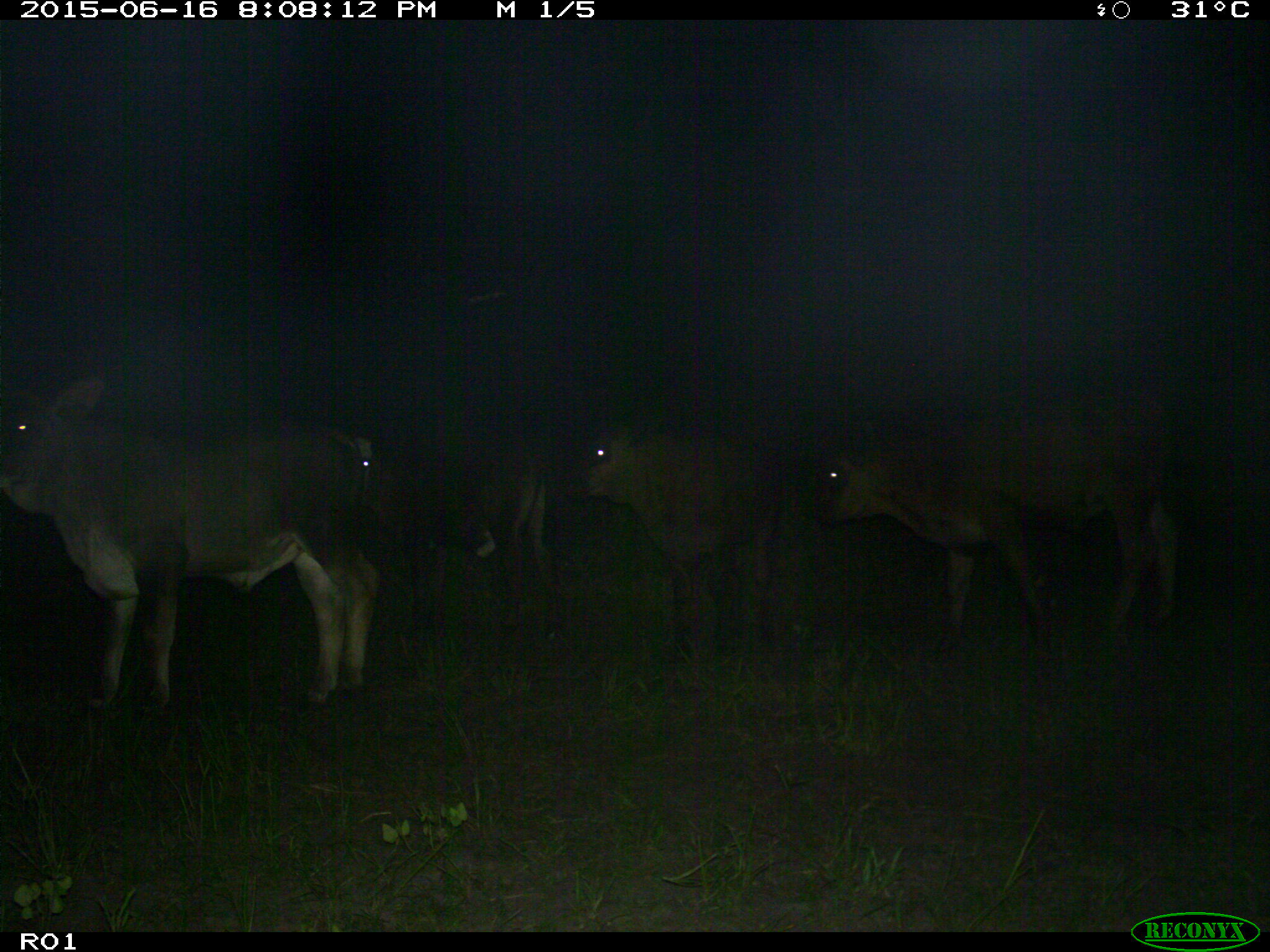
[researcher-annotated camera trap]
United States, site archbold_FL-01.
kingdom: Animalia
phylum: Chordata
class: Mammalia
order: Artiodactyla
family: Bovidae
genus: Bos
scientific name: Bos taurus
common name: domestic cow